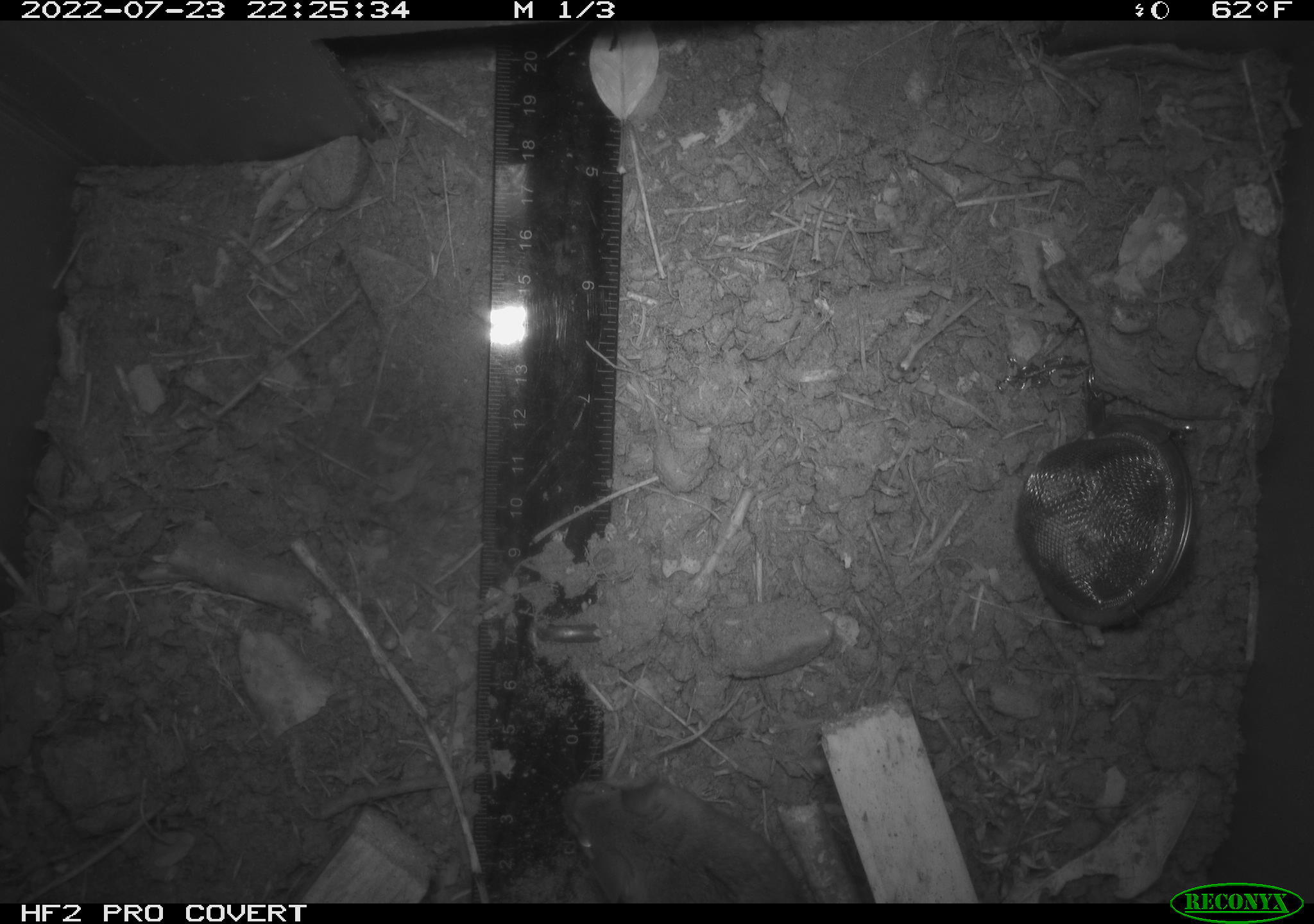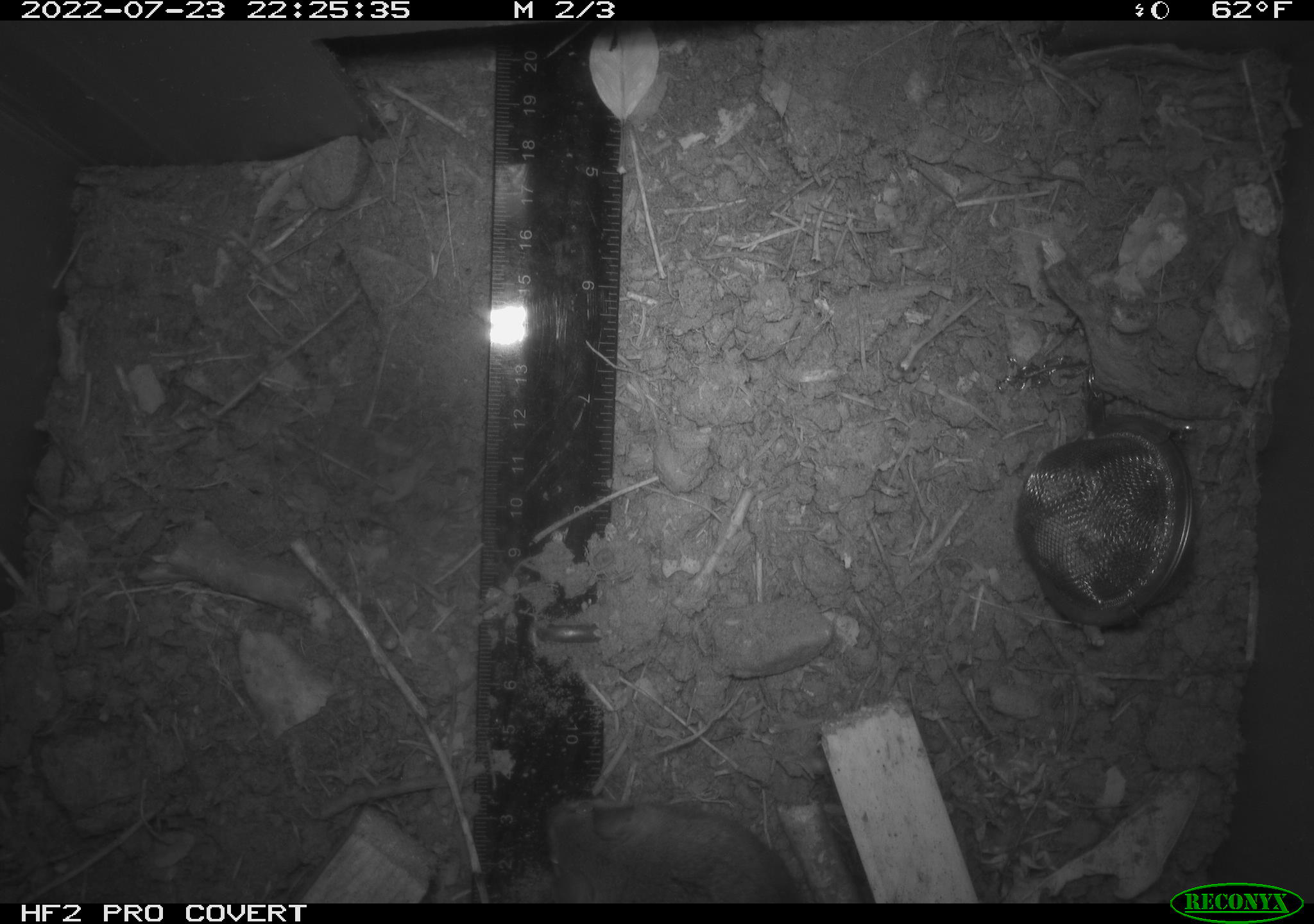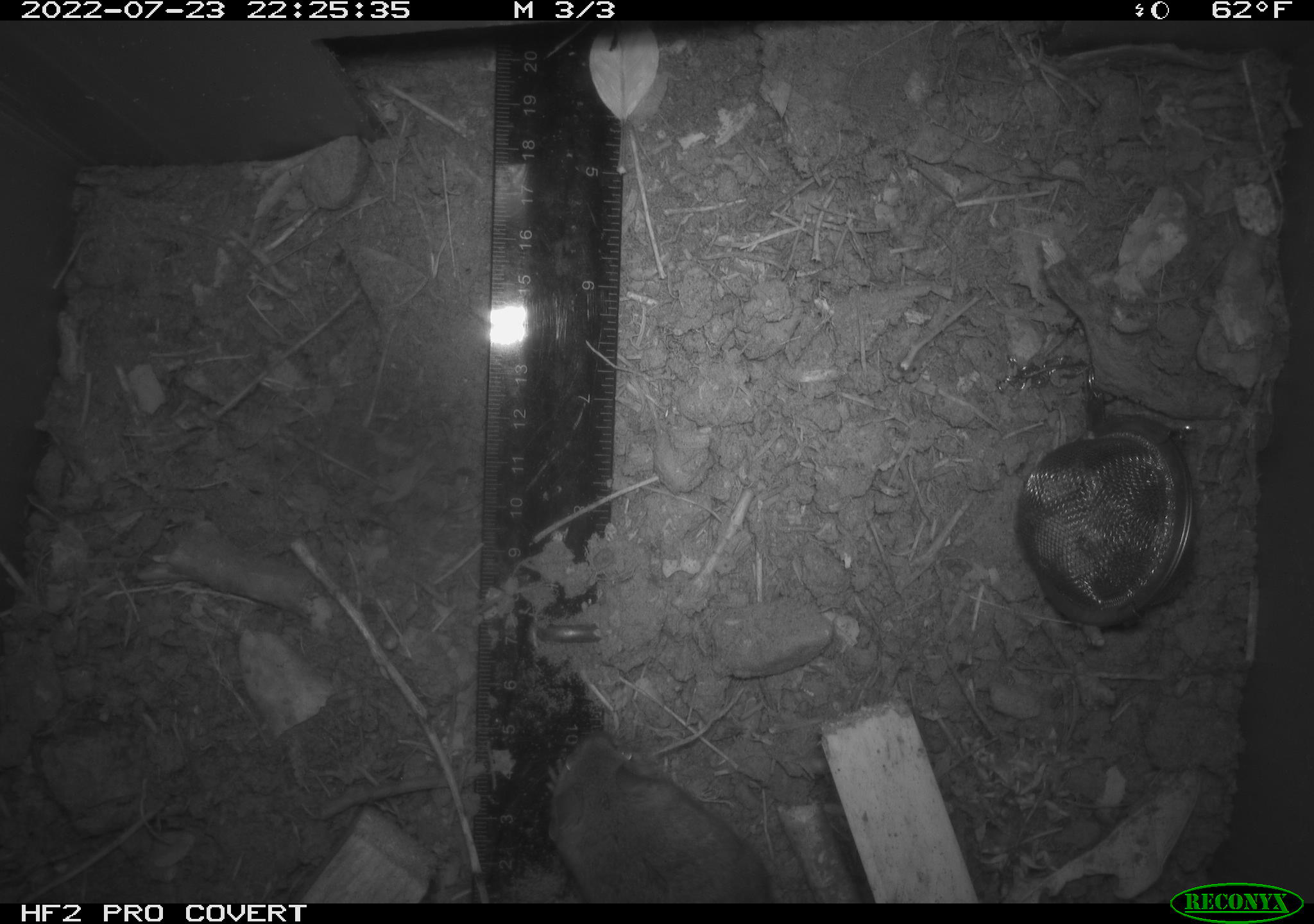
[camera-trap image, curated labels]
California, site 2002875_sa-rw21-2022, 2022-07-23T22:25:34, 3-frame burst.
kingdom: Animalia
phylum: Chordata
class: Mammalia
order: Rodentia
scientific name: Rodentia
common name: mouse species